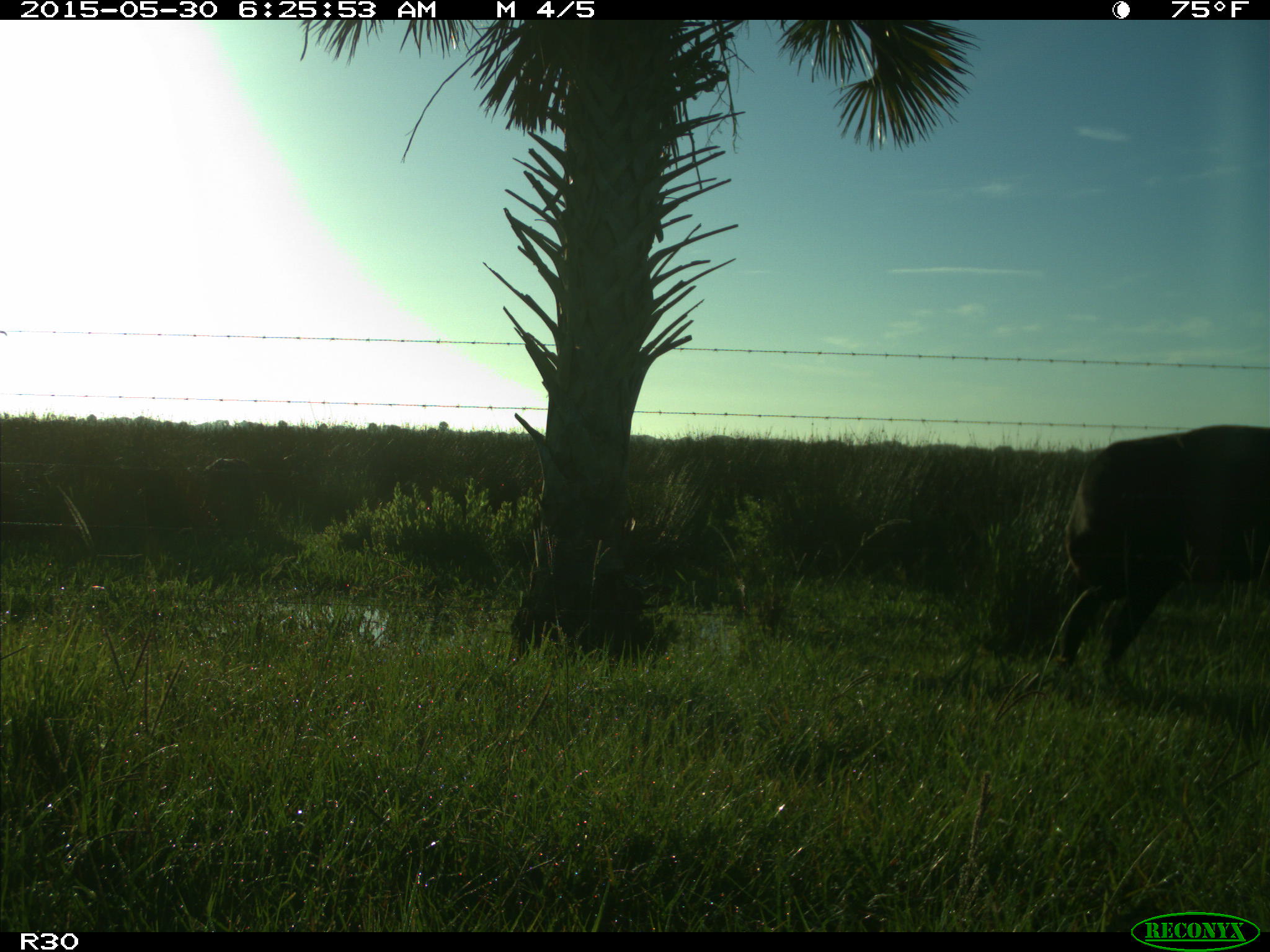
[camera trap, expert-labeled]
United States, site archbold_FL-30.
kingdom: Animalia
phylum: Chordata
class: Mammalia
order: Artiodactyla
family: Bovidae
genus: Bos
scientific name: Bos taurus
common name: domestic cow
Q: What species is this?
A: Bos taurus (domestic cow).